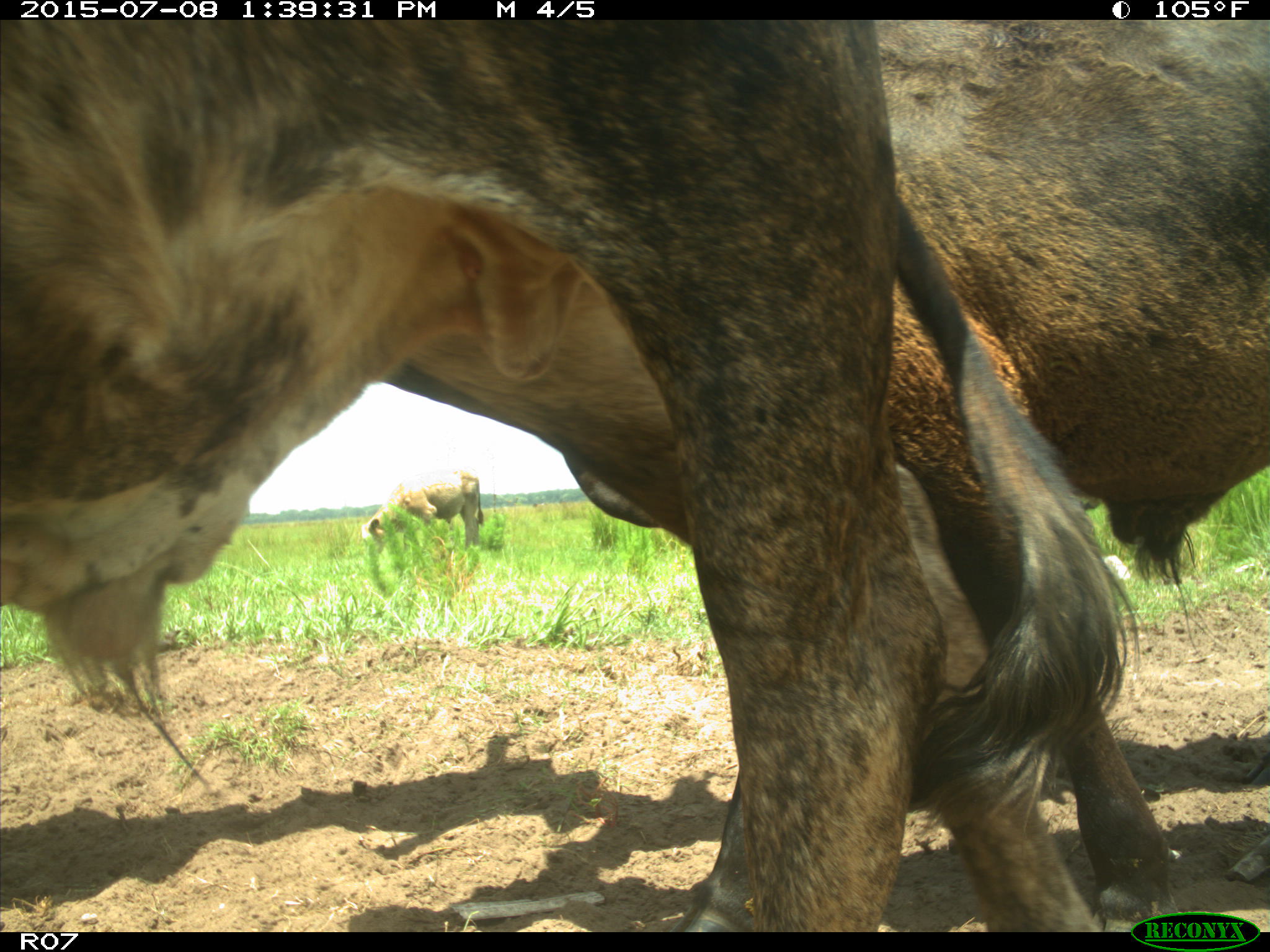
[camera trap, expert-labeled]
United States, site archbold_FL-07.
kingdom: Animalia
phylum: Chordata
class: Mammalia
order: Artiodactyla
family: Bovidae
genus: Bos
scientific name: Bos taurus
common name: domestic cow